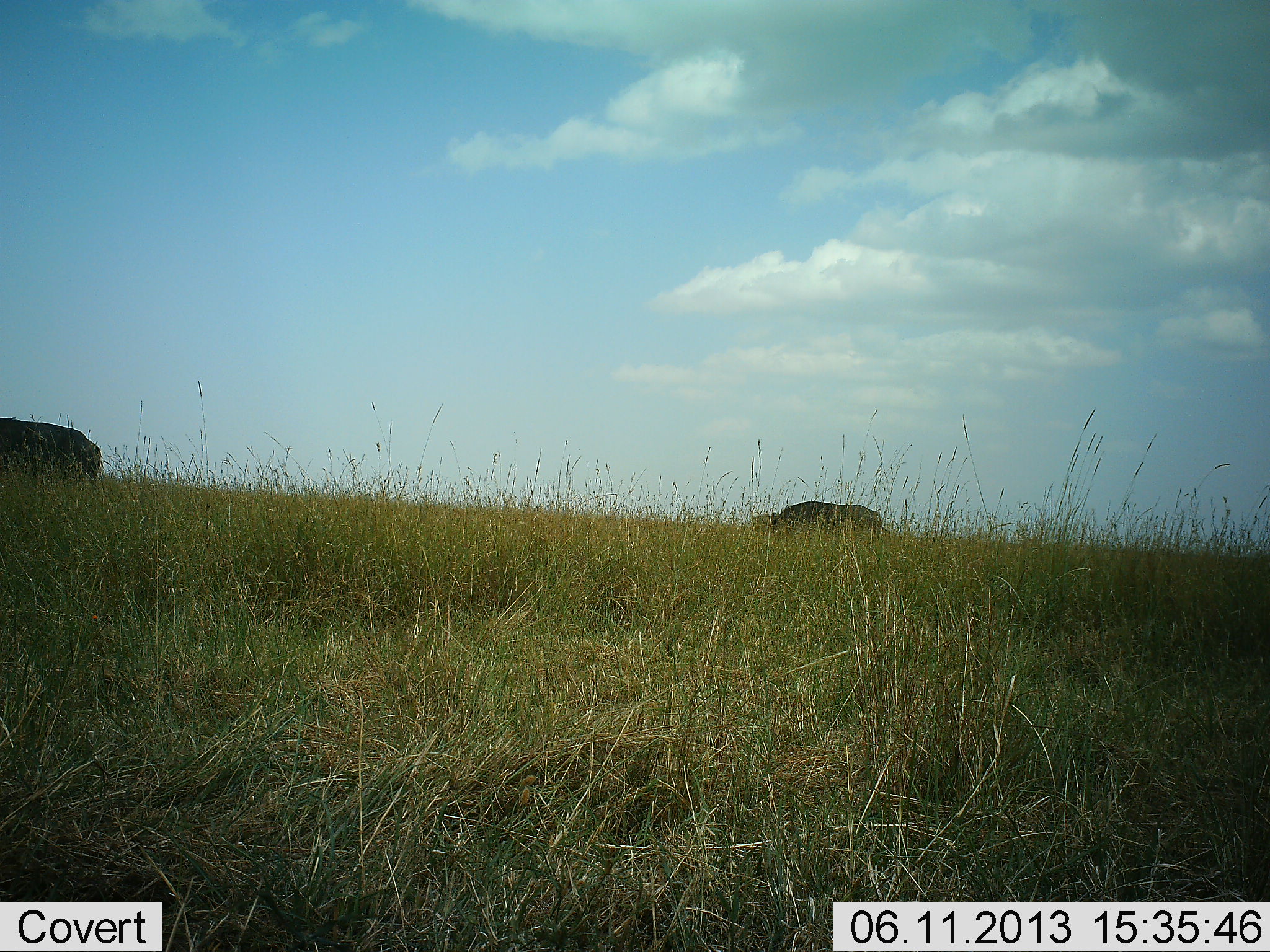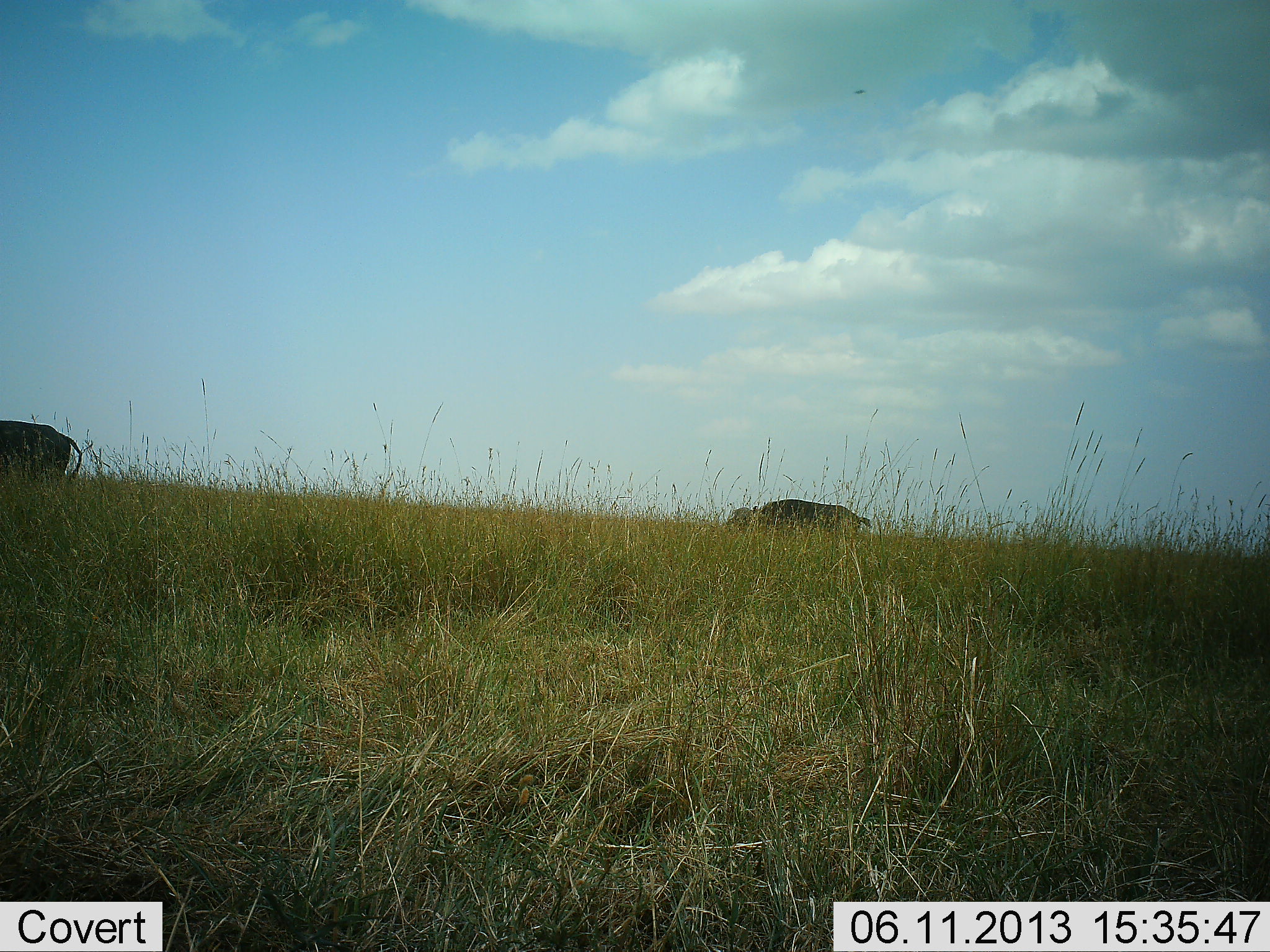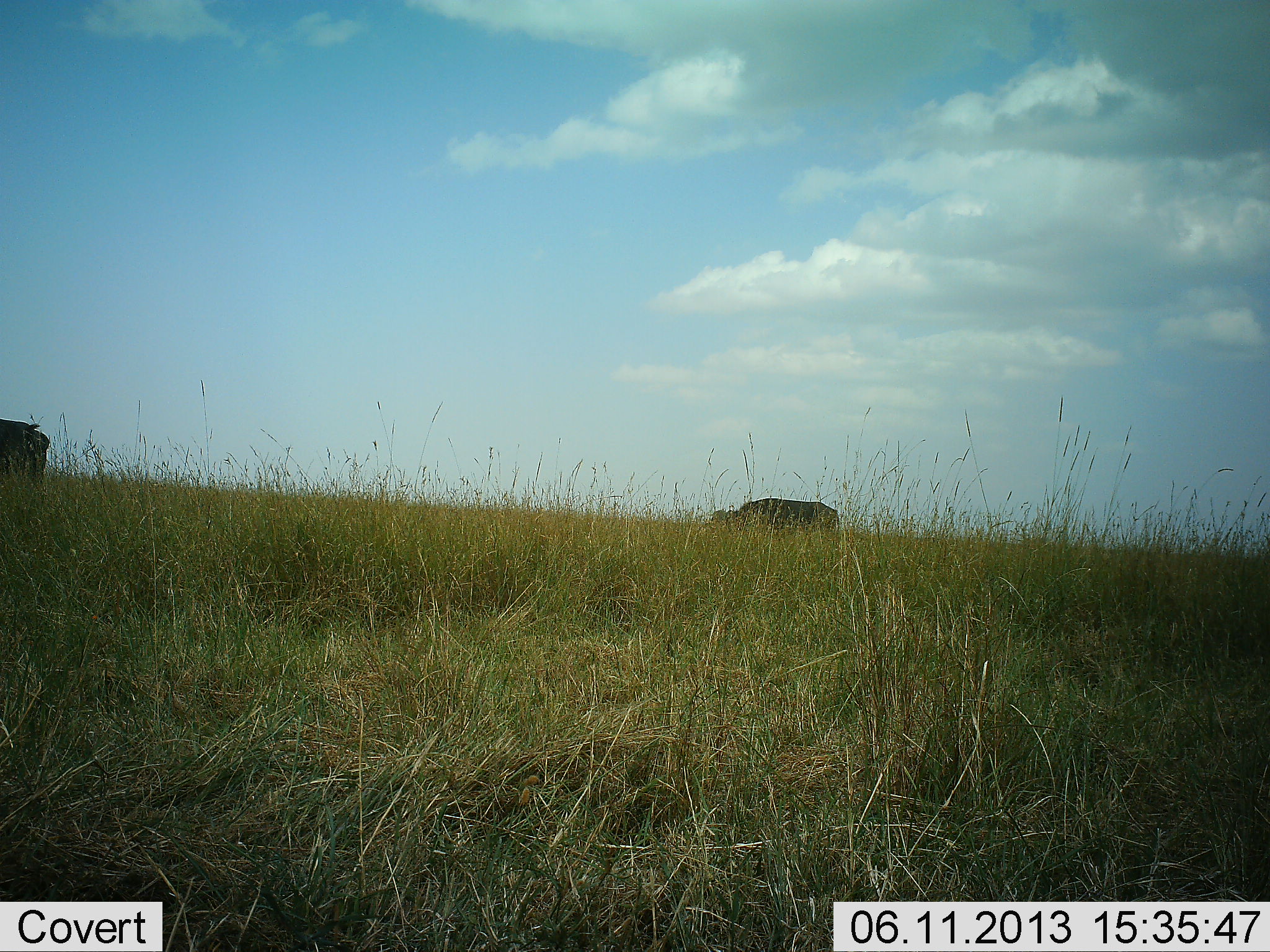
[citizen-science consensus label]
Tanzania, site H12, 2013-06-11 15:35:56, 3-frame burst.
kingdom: Animalia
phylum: Chordata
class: Mammalia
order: Artiodactyla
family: Bovidae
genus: Syncerus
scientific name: Syncerus caffer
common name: cape buffalo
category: buffalo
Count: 2.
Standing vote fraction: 0%.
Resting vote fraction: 0%.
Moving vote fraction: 100%.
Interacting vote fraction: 0%.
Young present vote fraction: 0%.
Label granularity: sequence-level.